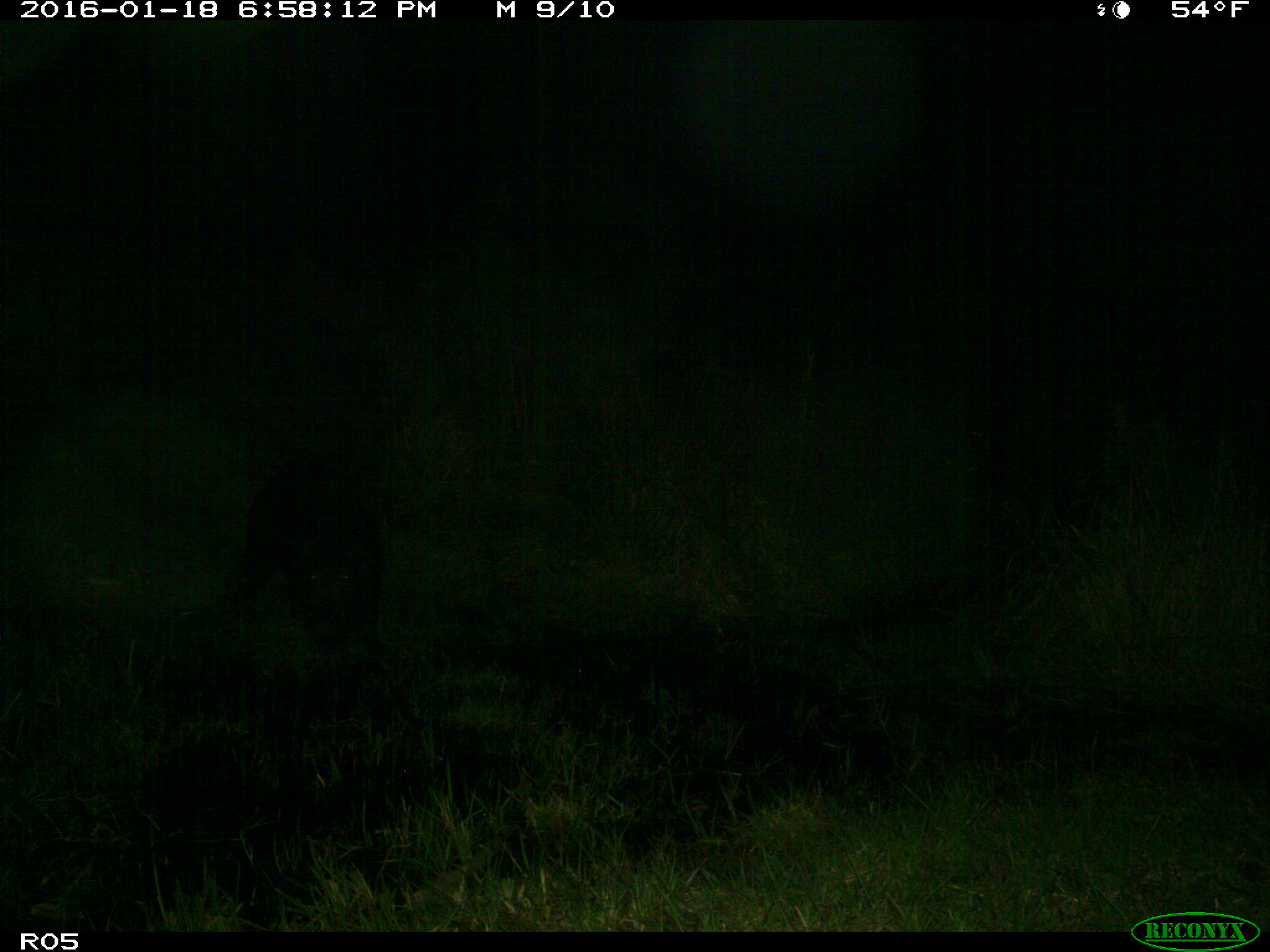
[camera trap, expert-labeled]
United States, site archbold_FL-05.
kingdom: Animalia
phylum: Chordata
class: Mammalia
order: Artiodactyla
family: Suidae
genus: Sus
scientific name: Sus scrofa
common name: wild boar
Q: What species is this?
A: Sus scrofa (wild boar).